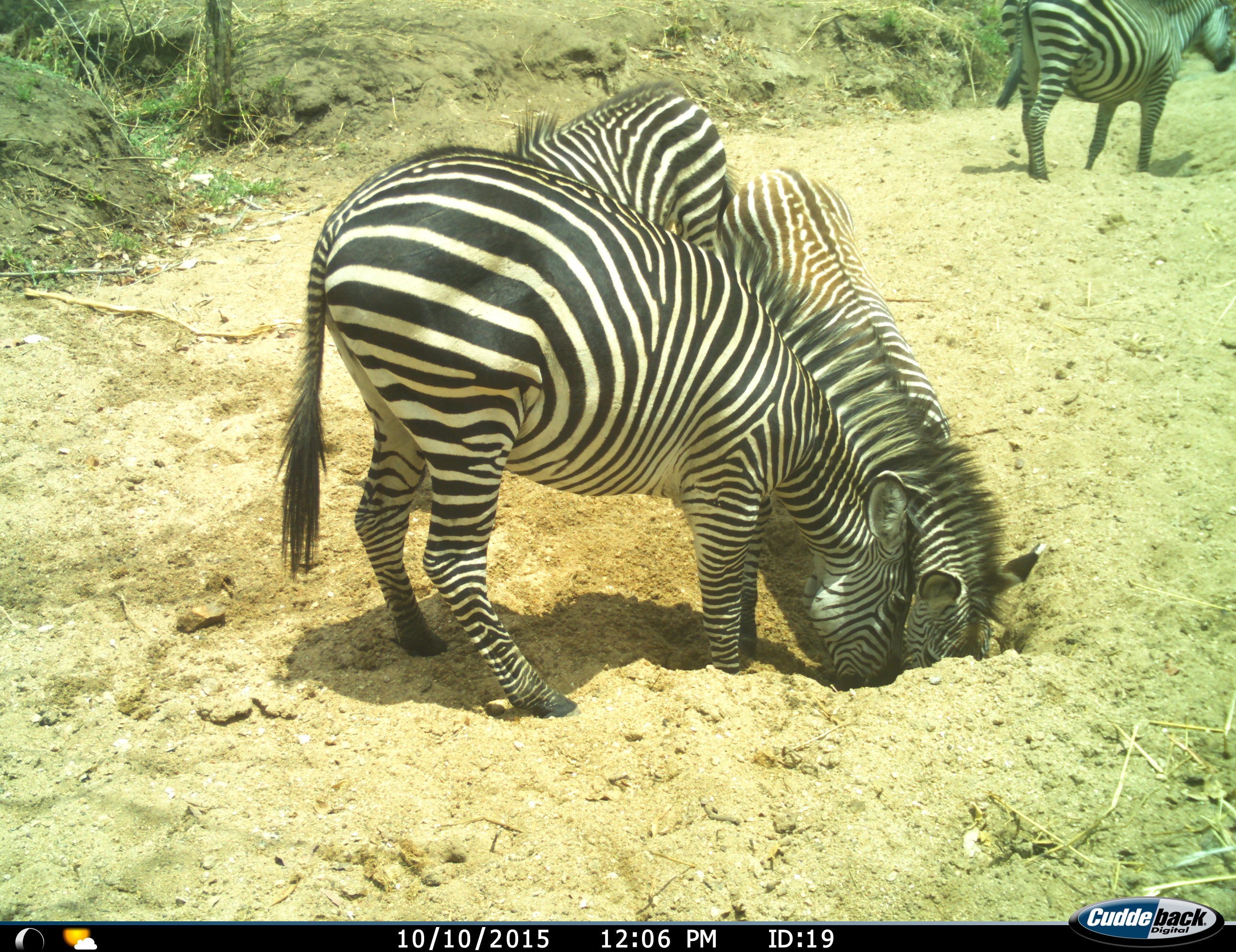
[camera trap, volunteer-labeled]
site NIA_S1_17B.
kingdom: Animalia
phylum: Chordata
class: Mammalia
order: Perissodactyla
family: Equidae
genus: Equus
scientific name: Equus quagga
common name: plains zebra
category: zebraplains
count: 4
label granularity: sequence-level